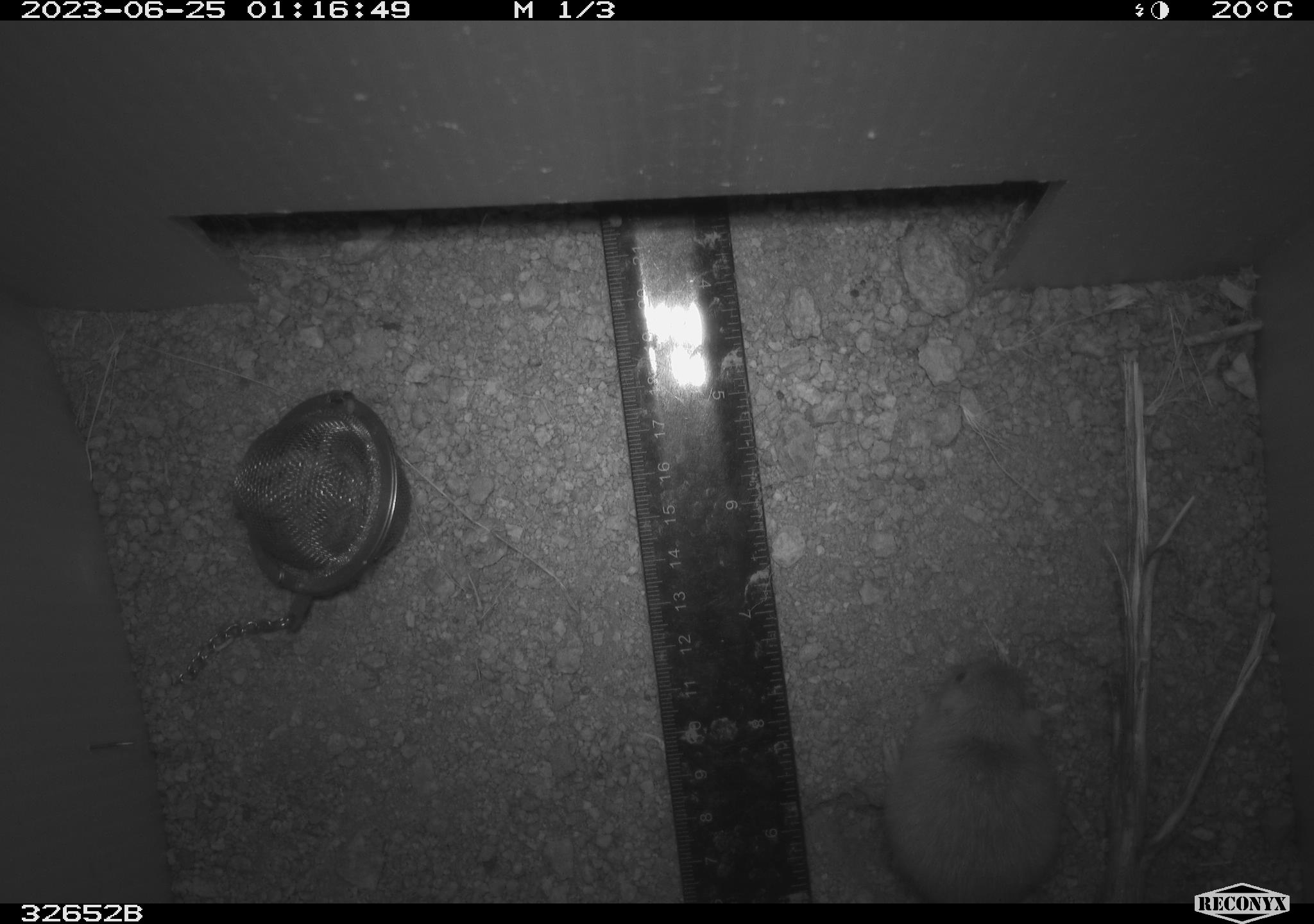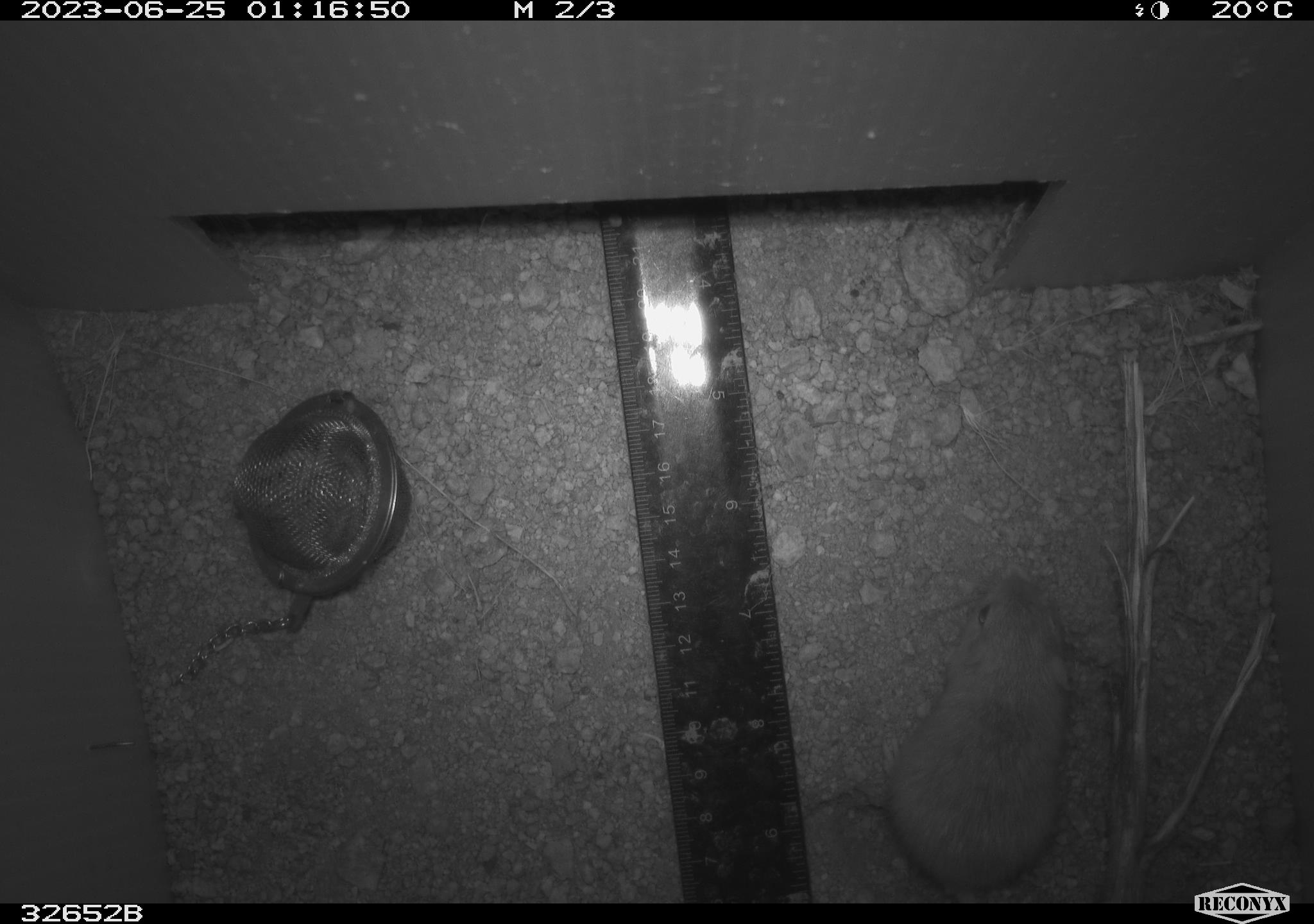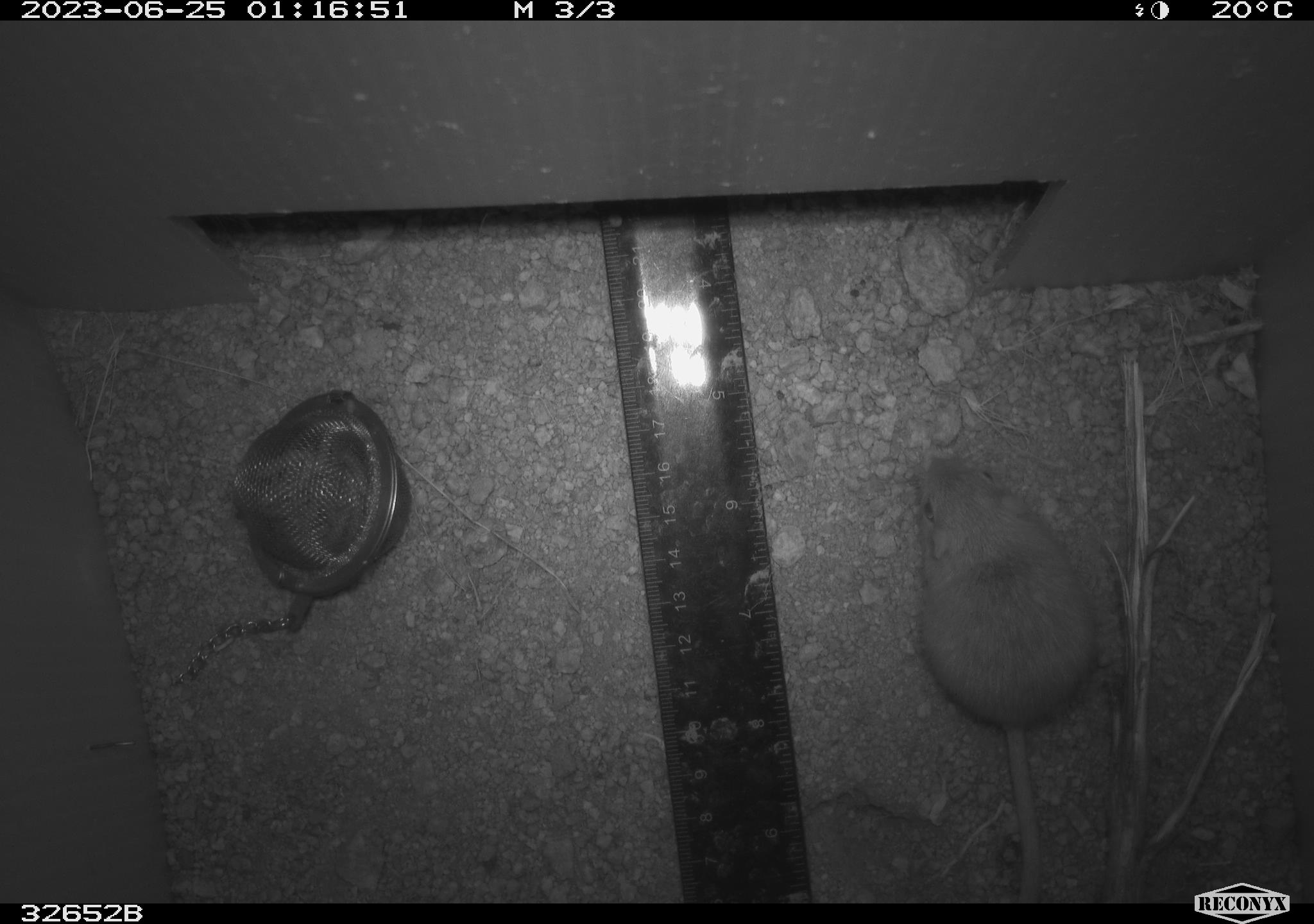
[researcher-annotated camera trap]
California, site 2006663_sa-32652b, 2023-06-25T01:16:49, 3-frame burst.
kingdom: Animalia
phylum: Chordata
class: Mammalia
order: Rodentia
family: Heteromyidae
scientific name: Heteromyidae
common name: kangaroo rats and pocket mice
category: heteromyidae family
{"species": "heteromyidae family (kangaroo rats and pocket mice) (Heteromyidae)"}